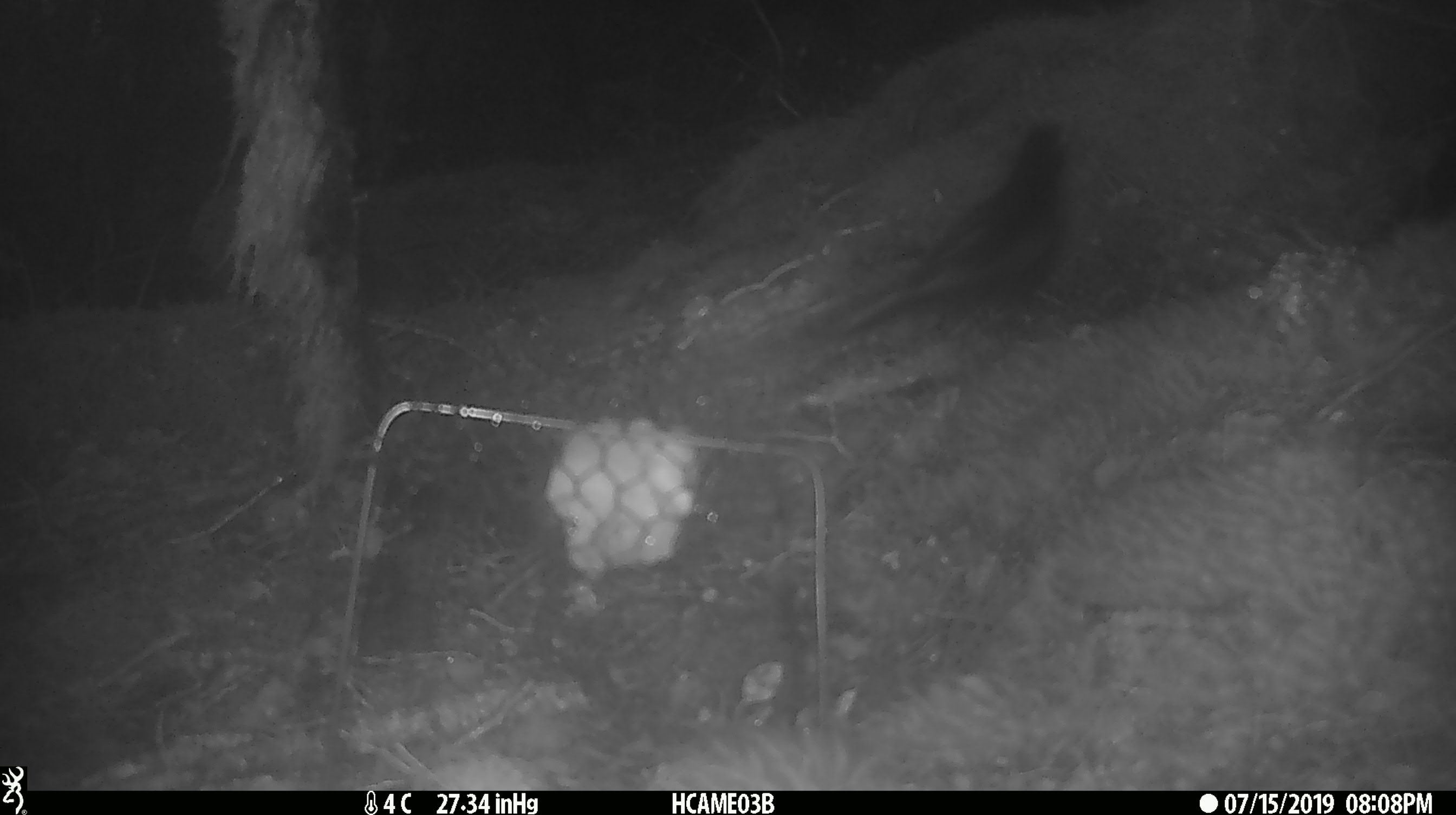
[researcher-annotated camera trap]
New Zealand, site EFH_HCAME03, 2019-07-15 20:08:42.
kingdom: Animalia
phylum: Chordata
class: Aves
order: Passeriformes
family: Turdidae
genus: Turdus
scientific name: Turdus merula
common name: eurasian blackbird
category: blackbird